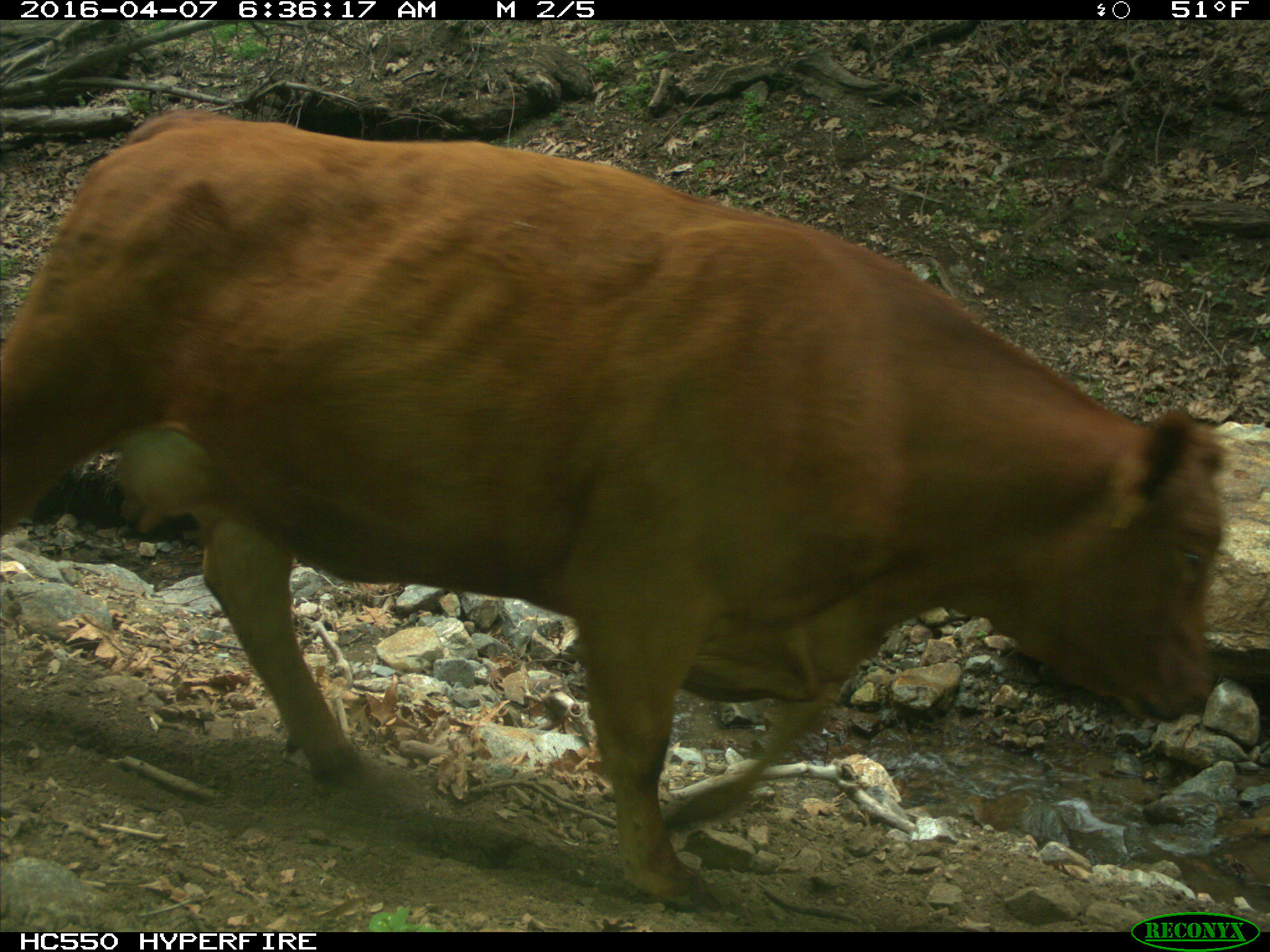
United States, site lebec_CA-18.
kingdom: Animalia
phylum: Chordata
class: Mammalia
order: Artiodactyla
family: Bovidae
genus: Bos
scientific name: Bos taurus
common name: domestic cow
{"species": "Bos taurus (domestic cow)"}